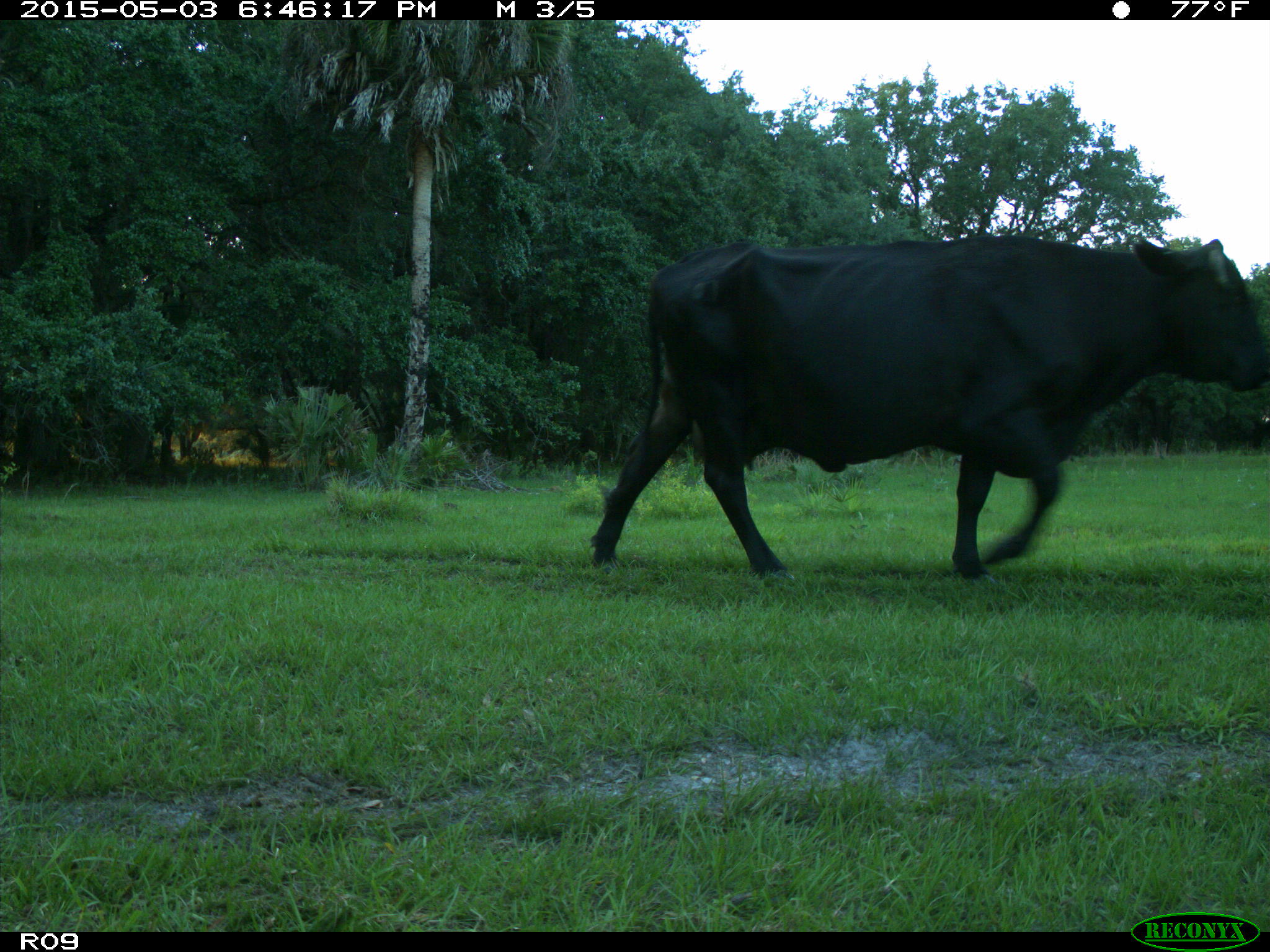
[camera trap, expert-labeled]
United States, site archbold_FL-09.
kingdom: Animalia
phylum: Chordata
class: Mammalia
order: Artiodactyla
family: Bovidae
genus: Bos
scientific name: Bos taurus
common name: domestic cow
Bos taurus (domestic cow).